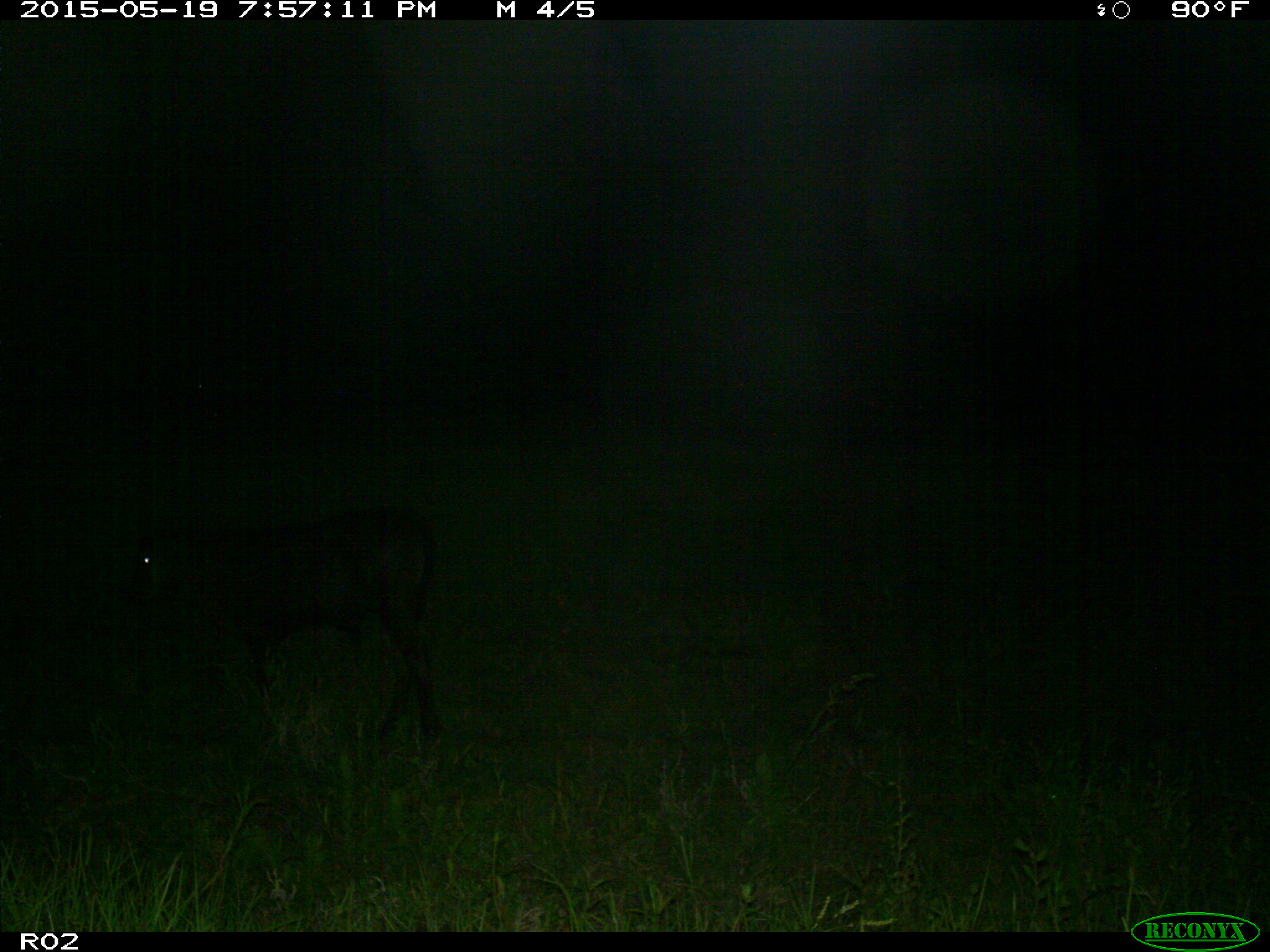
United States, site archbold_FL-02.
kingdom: Animalia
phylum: Chordata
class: Mammalia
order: Artiodactyla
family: Bovidae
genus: Bos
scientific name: Bos taurus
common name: domestic cow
Bos taurus (domestic cow).